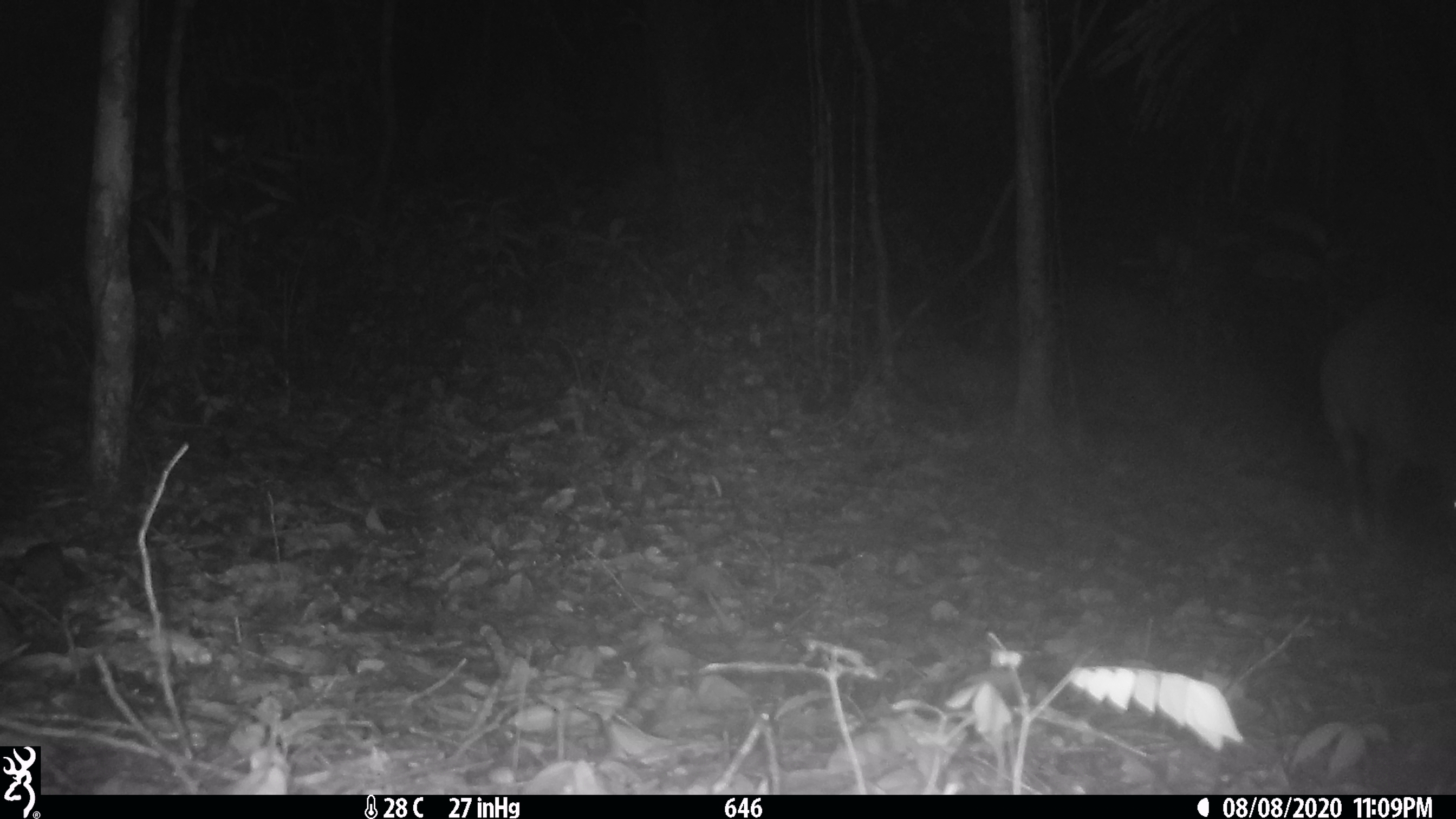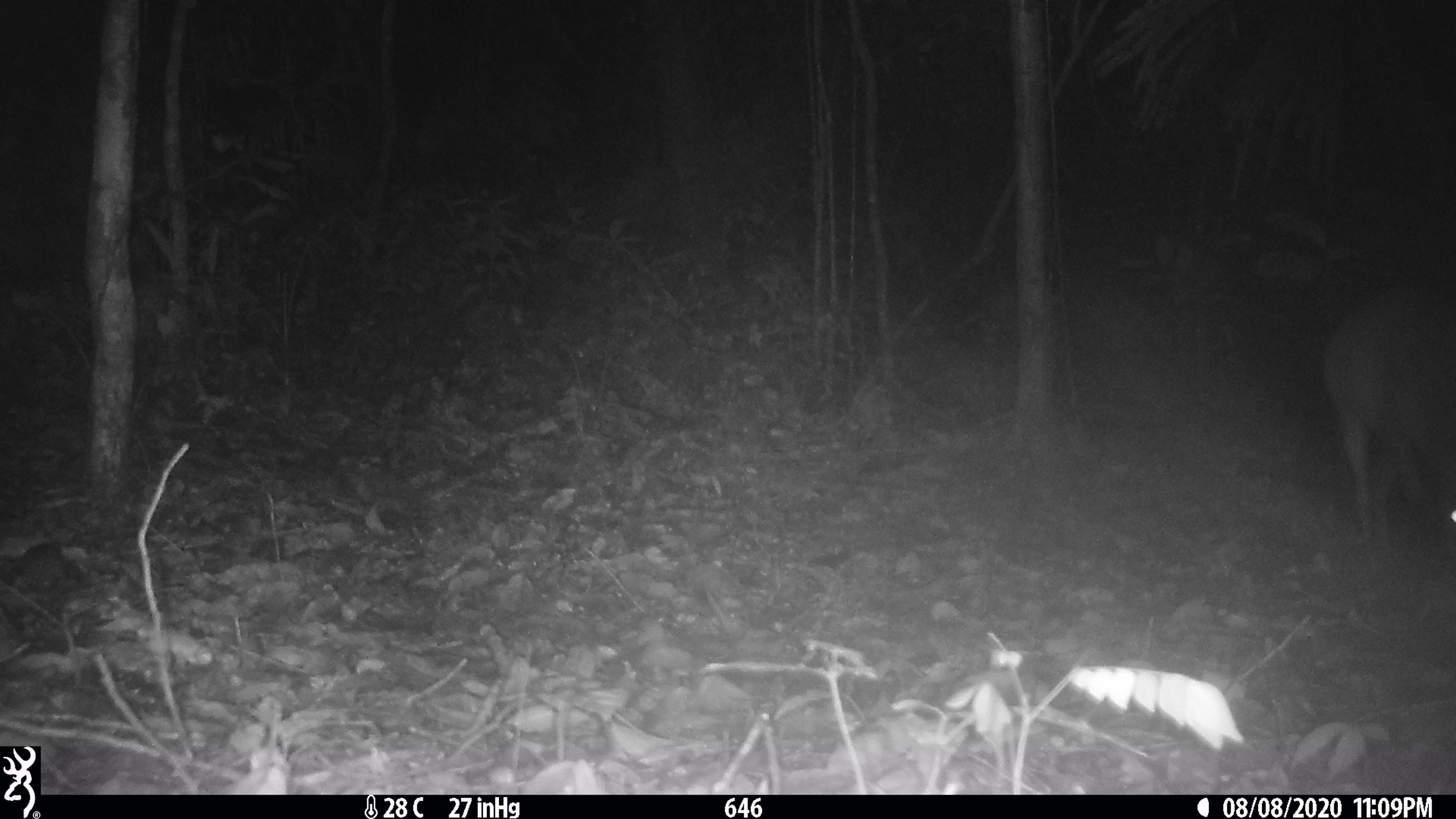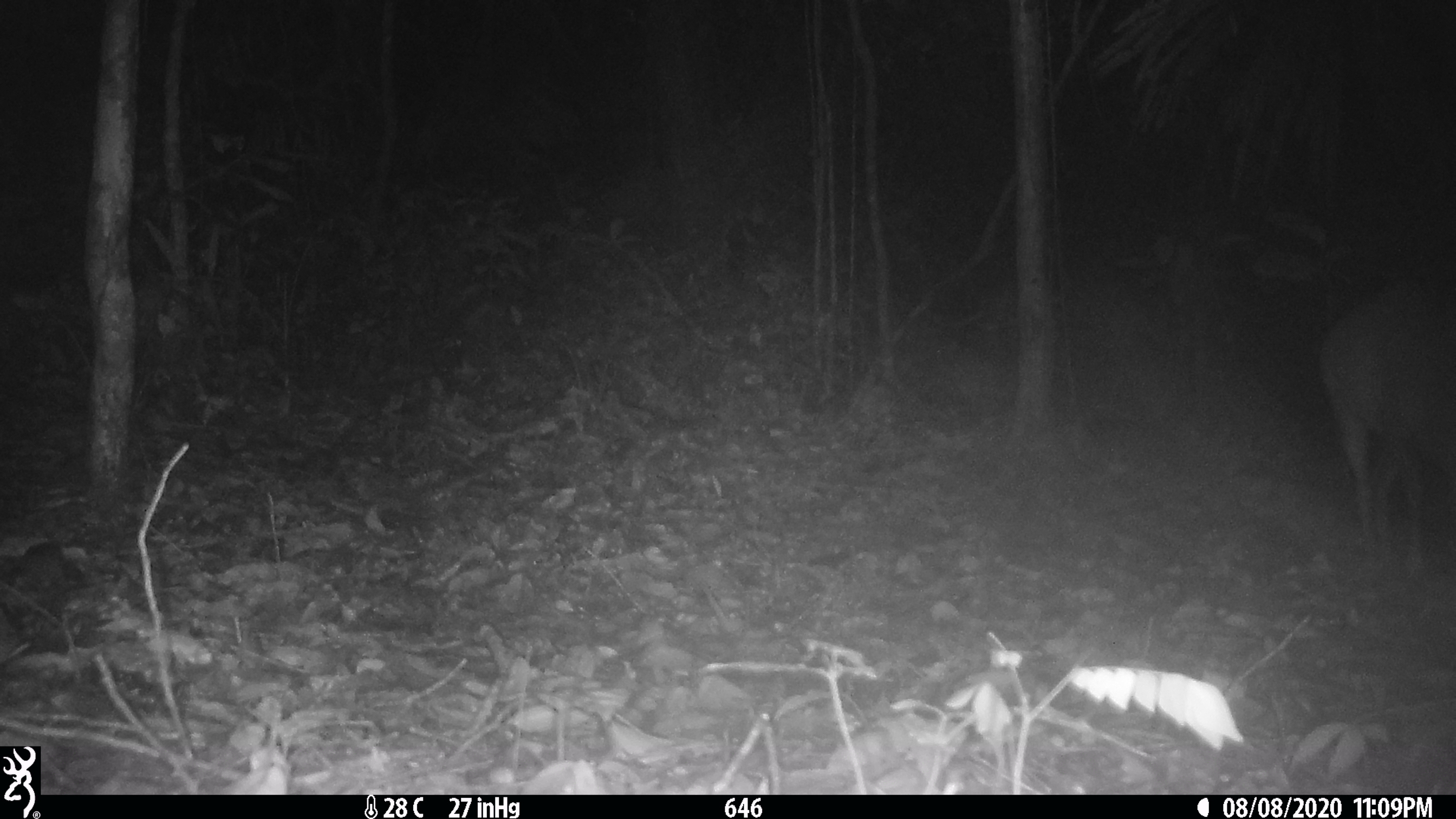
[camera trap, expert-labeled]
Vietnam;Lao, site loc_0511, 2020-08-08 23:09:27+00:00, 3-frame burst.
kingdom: Animalia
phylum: Chordata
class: Mammalia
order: Artiodactyla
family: Cervidae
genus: Muntiacus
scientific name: Muntiacus vuquangensis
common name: large-antlered muntjac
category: large antlered muntjac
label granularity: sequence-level